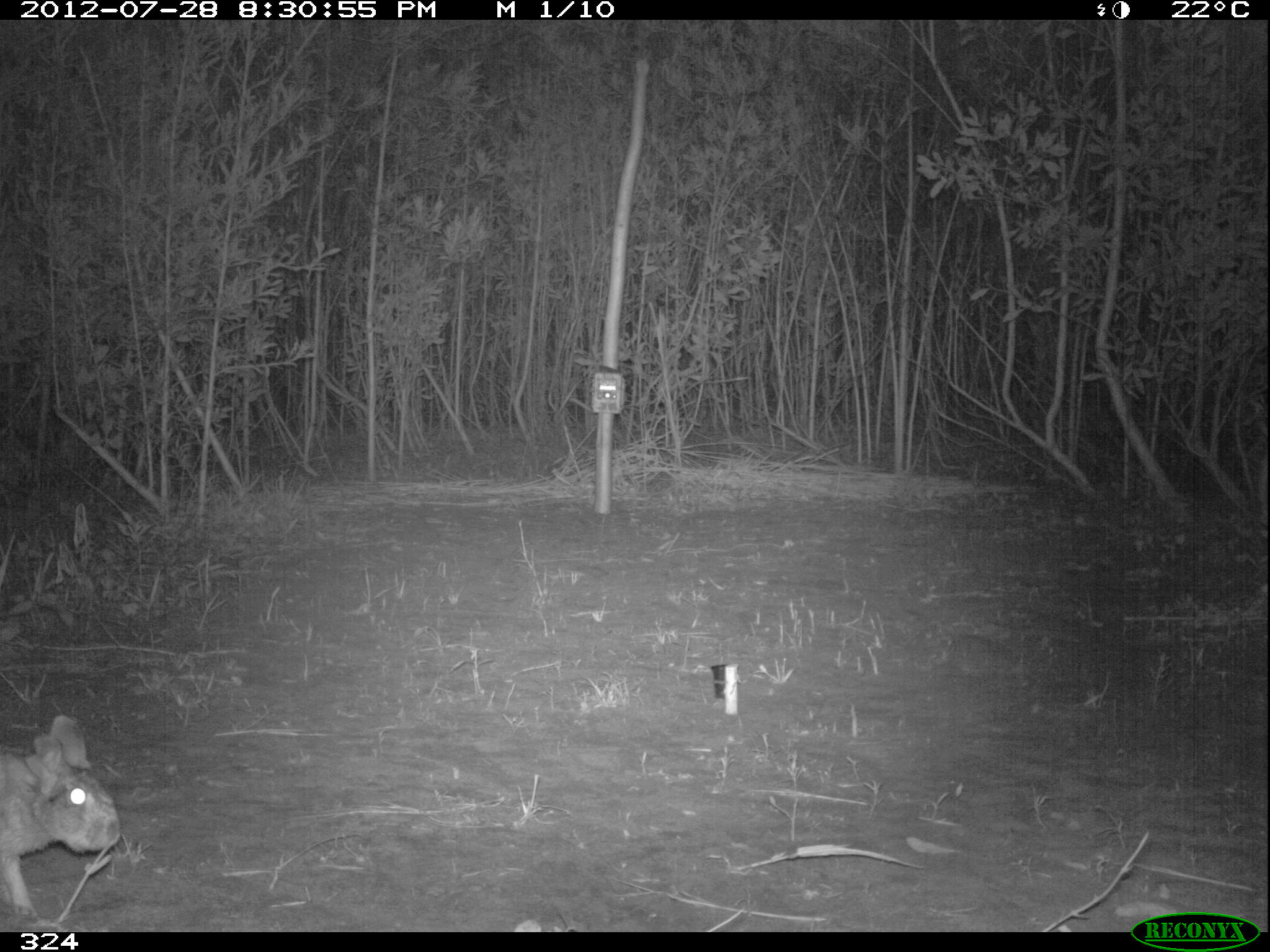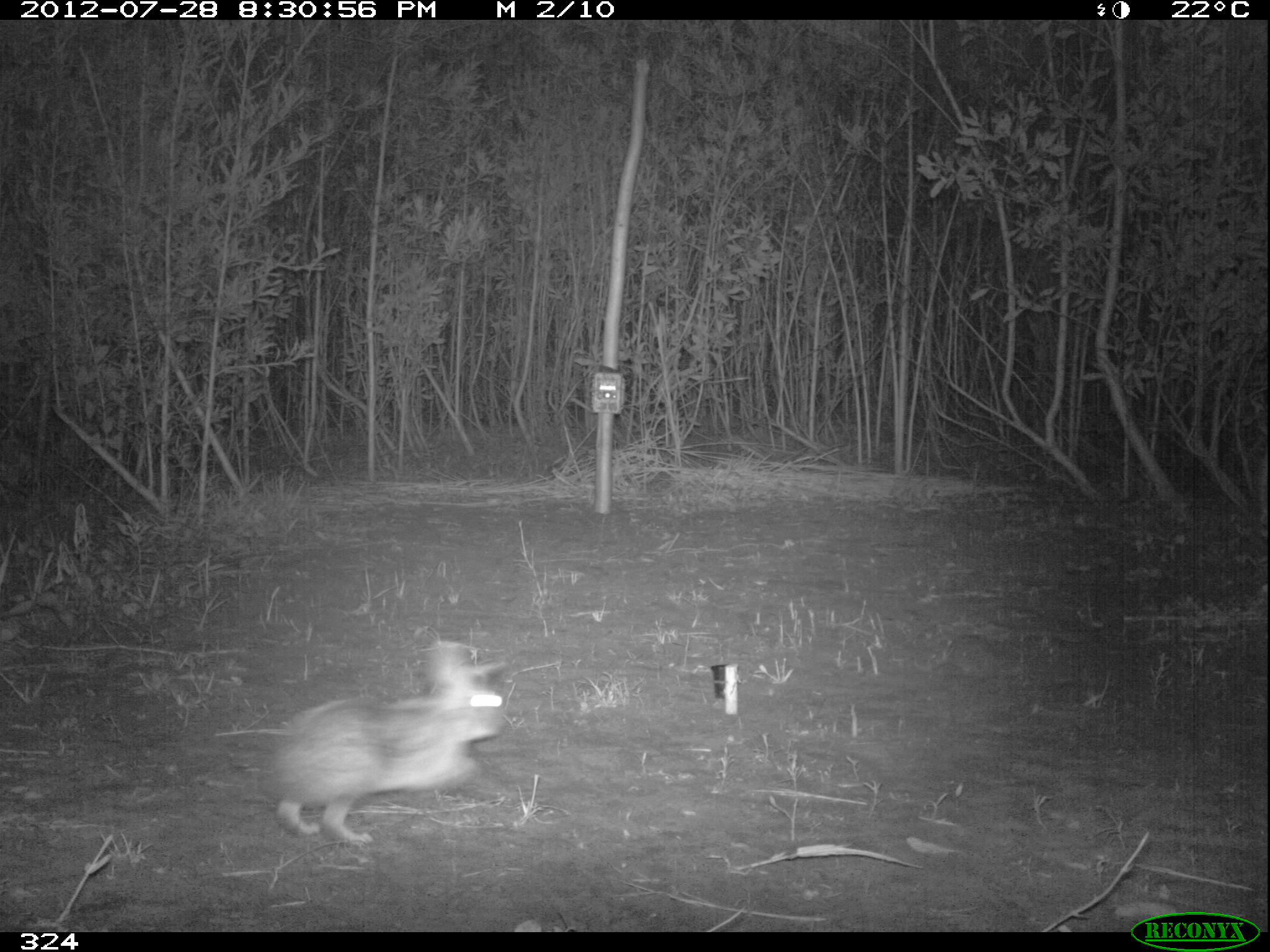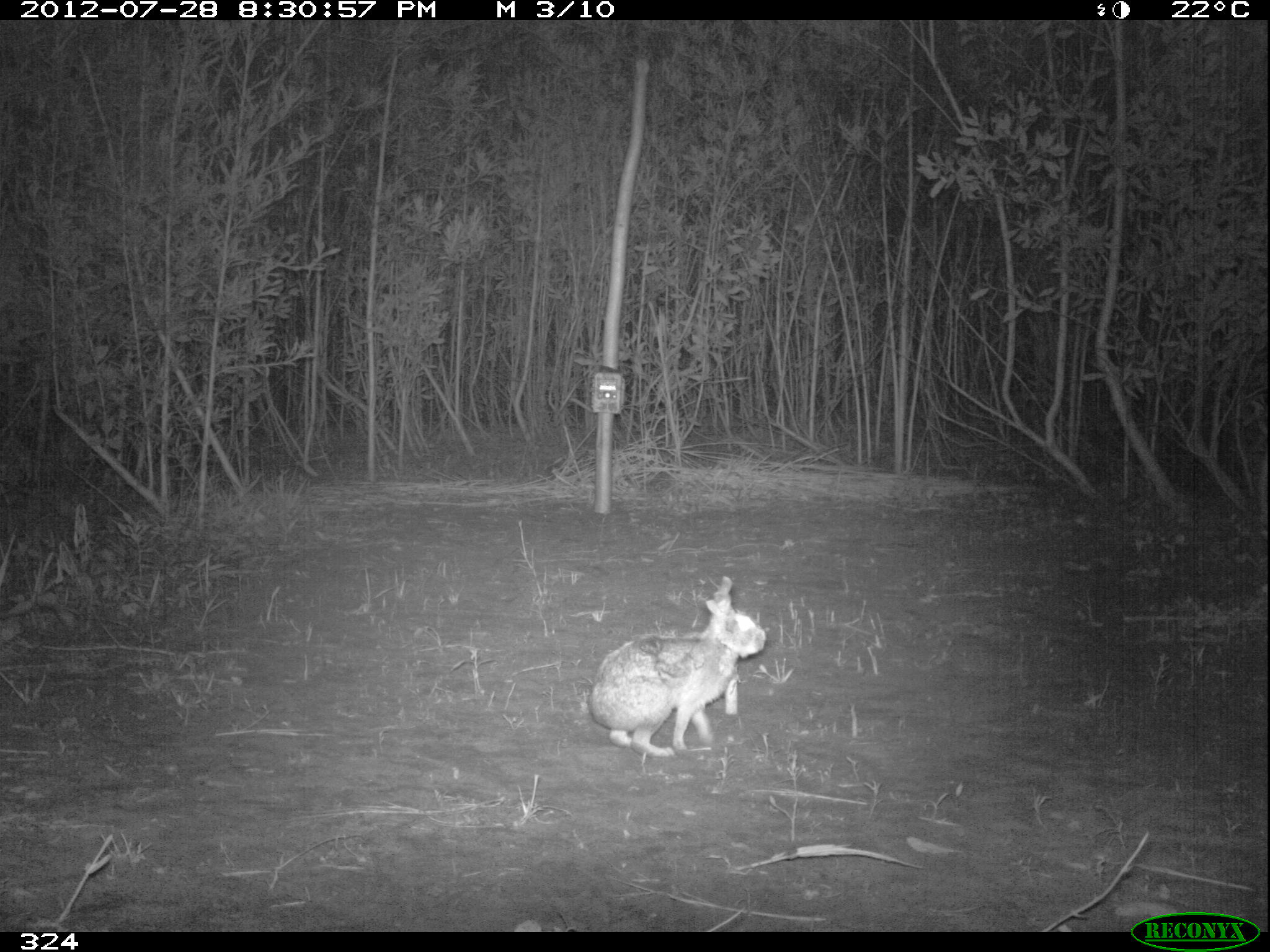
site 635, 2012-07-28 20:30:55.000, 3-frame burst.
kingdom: Animalia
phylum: Chordata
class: Mammalia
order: Lagomorpha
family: Leporidae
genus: Sylvilagus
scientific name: Sylvilagus brasiliensis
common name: tapeti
Sylvilagus brasiliensis (tapeti).